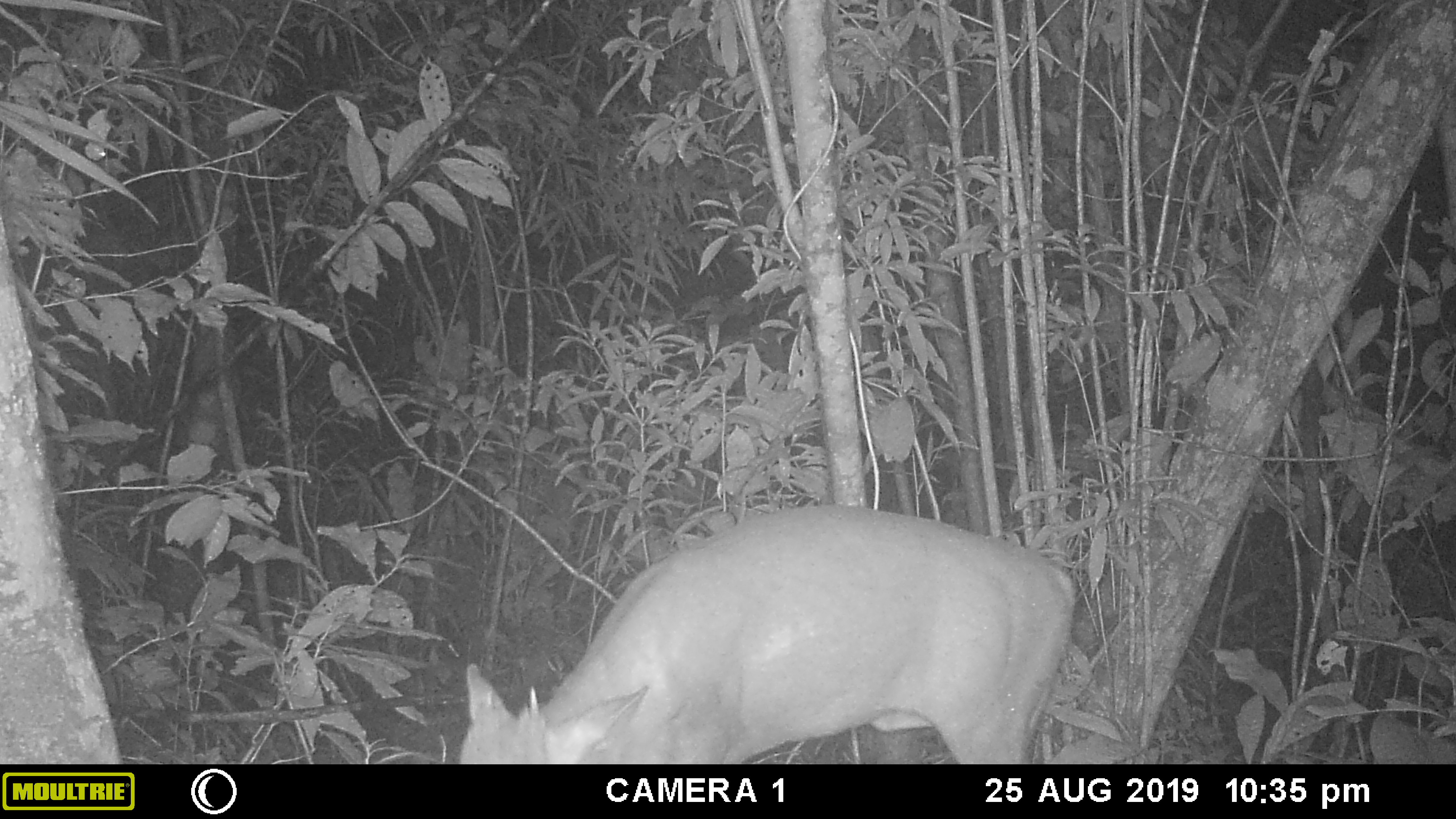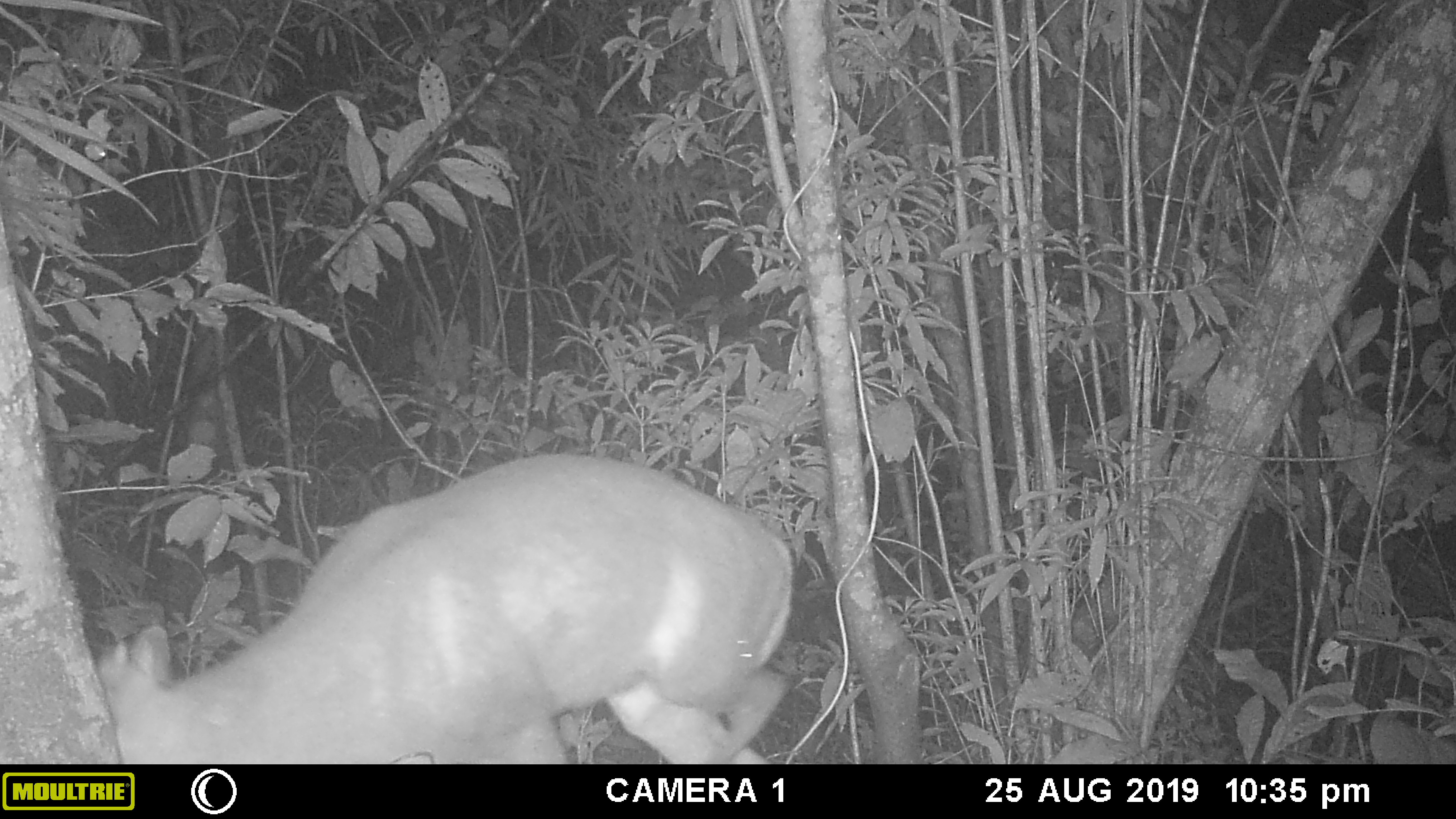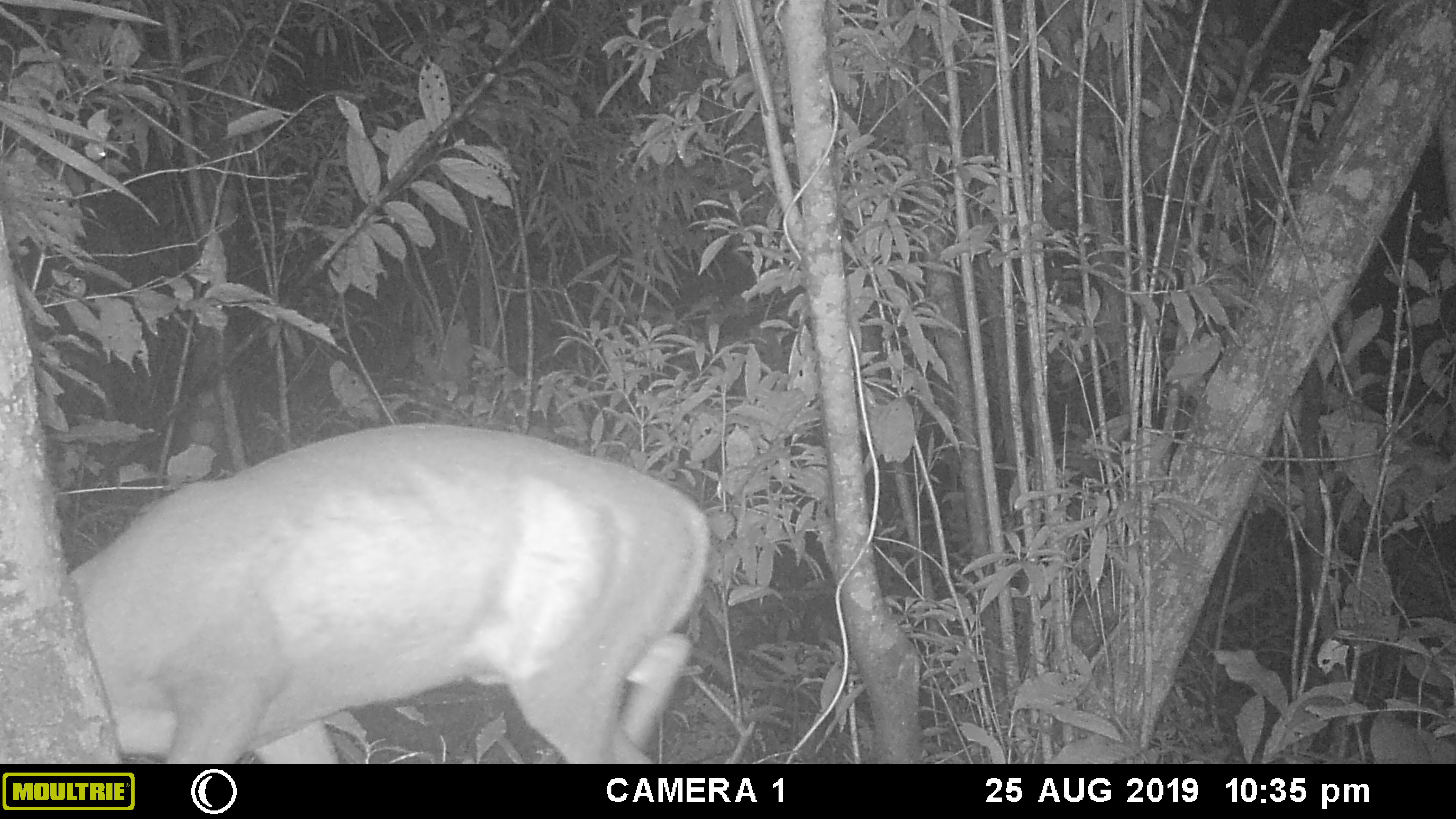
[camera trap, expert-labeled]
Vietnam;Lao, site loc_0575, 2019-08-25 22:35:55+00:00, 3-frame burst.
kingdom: Animalia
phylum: Chordata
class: Mammalia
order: Artiodactyla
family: Cervidae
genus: Muntiacus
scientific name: Muntiacus rooseveltorum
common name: roosevelt's muntjac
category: roosevelts muntjac group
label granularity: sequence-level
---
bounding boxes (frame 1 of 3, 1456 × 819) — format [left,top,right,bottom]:
roosevelts muntjac group: [457,501,1076,764]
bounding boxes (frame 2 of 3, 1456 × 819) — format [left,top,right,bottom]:
roosevelts muntjac group: [97,452,791,764]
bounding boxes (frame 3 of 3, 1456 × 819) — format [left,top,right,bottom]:
roosevelts muntjac group: [65,421,712,763]